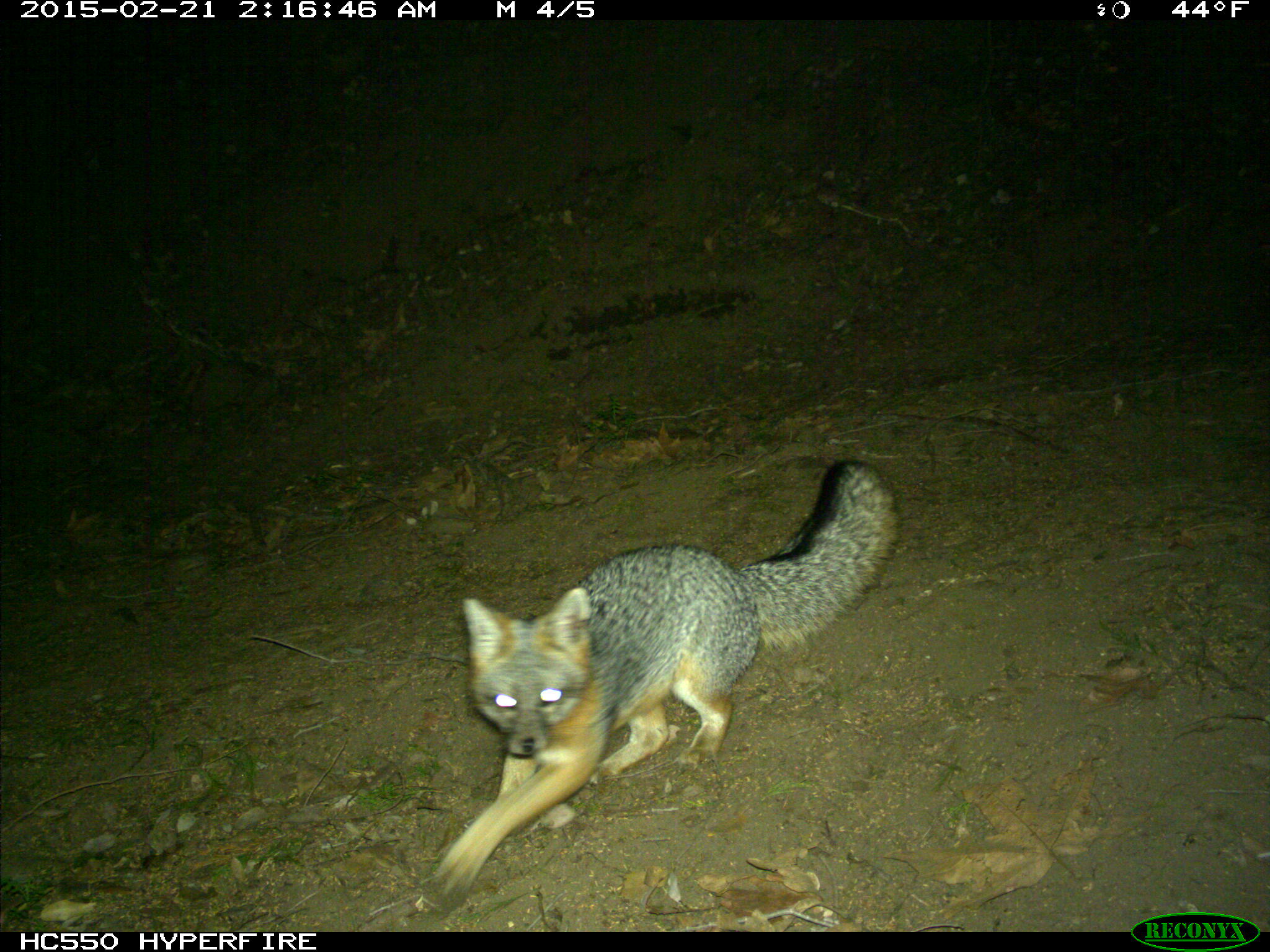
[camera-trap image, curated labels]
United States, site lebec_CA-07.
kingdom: Animalia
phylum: Chordata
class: Mammalia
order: Carnivora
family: Canidae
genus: Urocyon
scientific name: Urocyon cinereoargenteus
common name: gray fox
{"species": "Urocyon cinereoargenteus (gray fox)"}